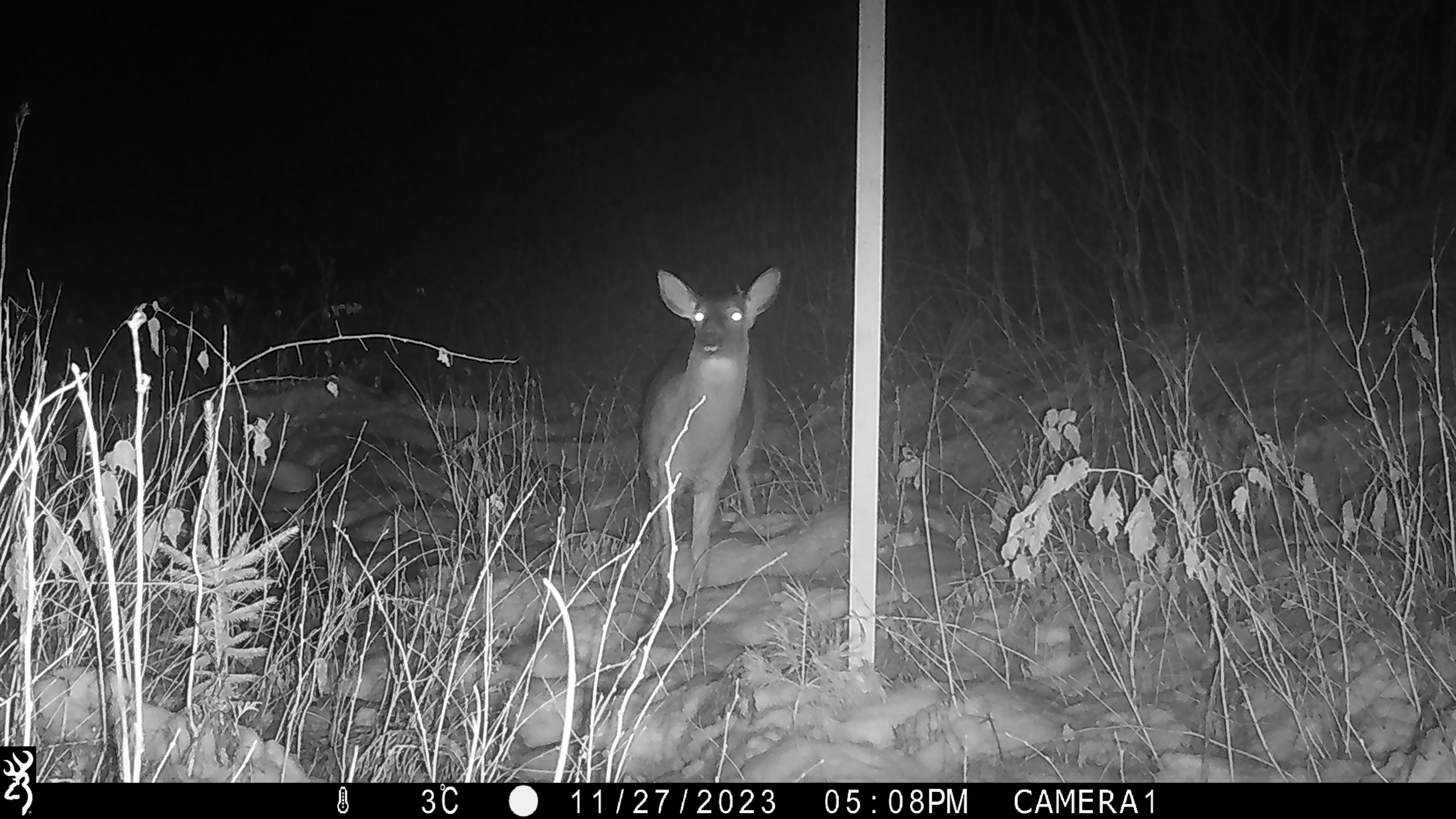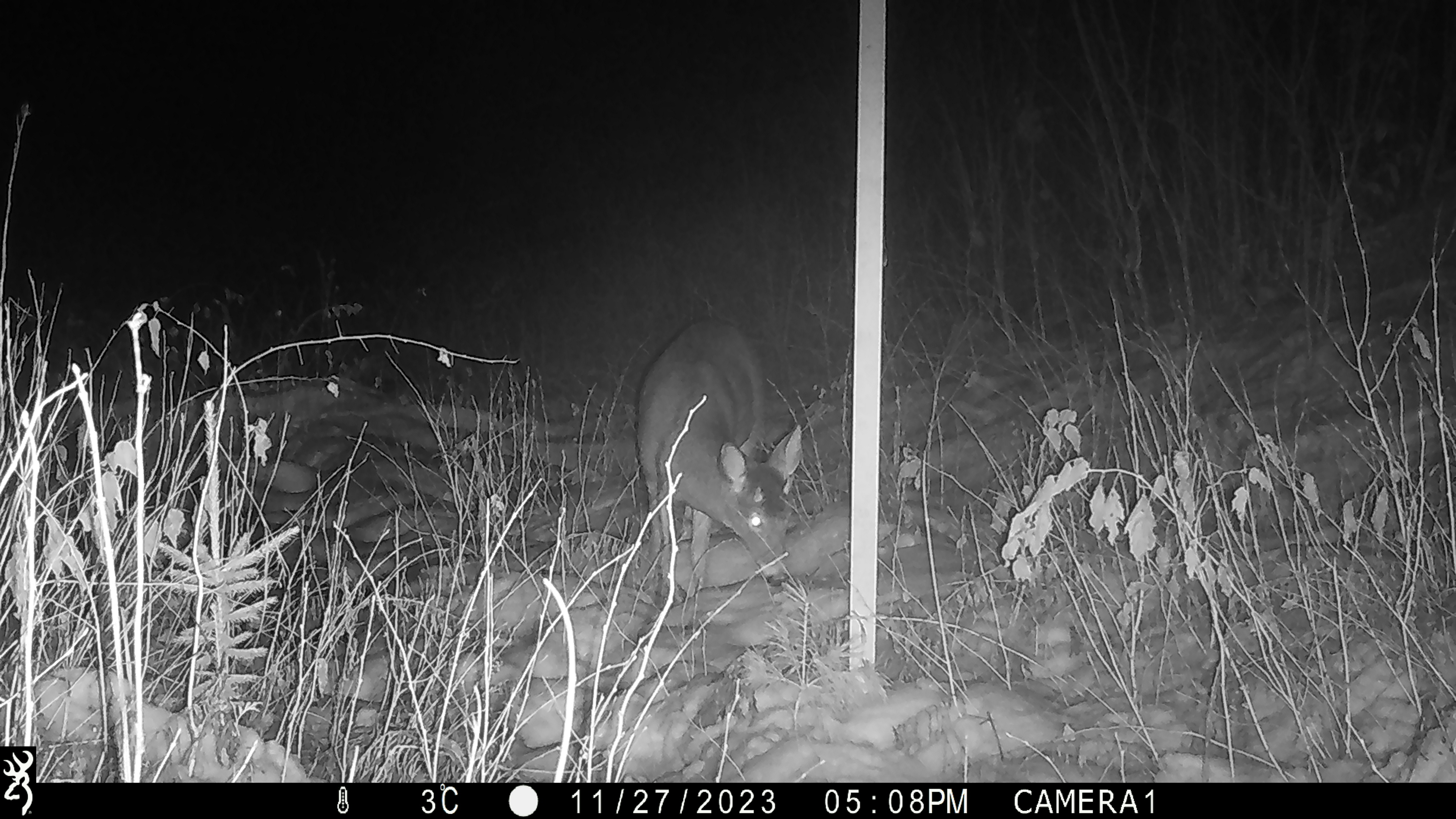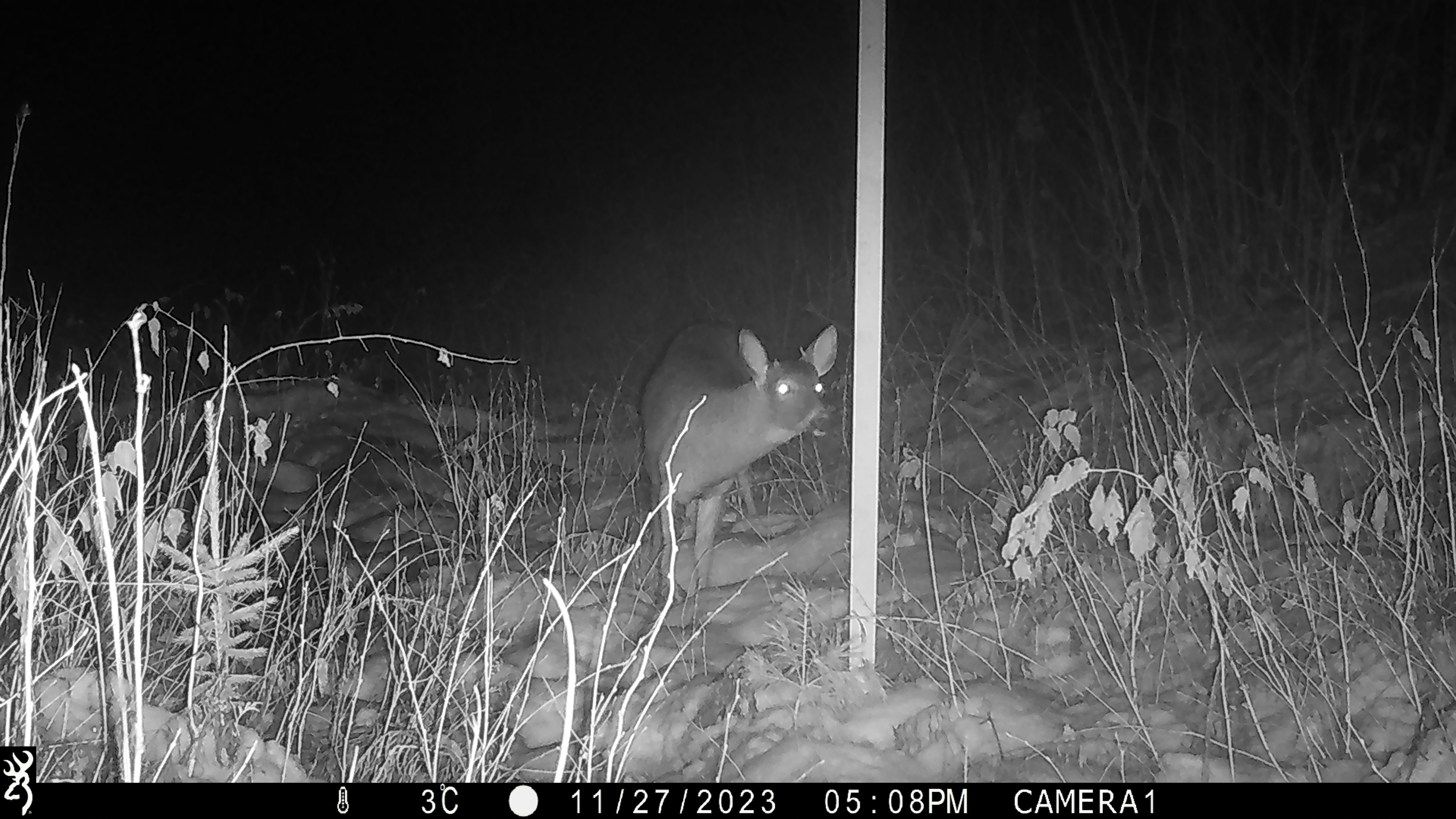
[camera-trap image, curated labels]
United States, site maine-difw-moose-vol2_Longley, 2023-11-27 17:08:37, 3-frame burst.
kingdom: Animalia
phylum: Chordata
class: Mammalia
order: Artiodactyla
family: Cervidae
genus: Odocoileus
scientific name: Odocoileus virginianus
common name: white-tailed deer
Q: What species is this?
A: White-tailed deer (Odocoileus virginianus).